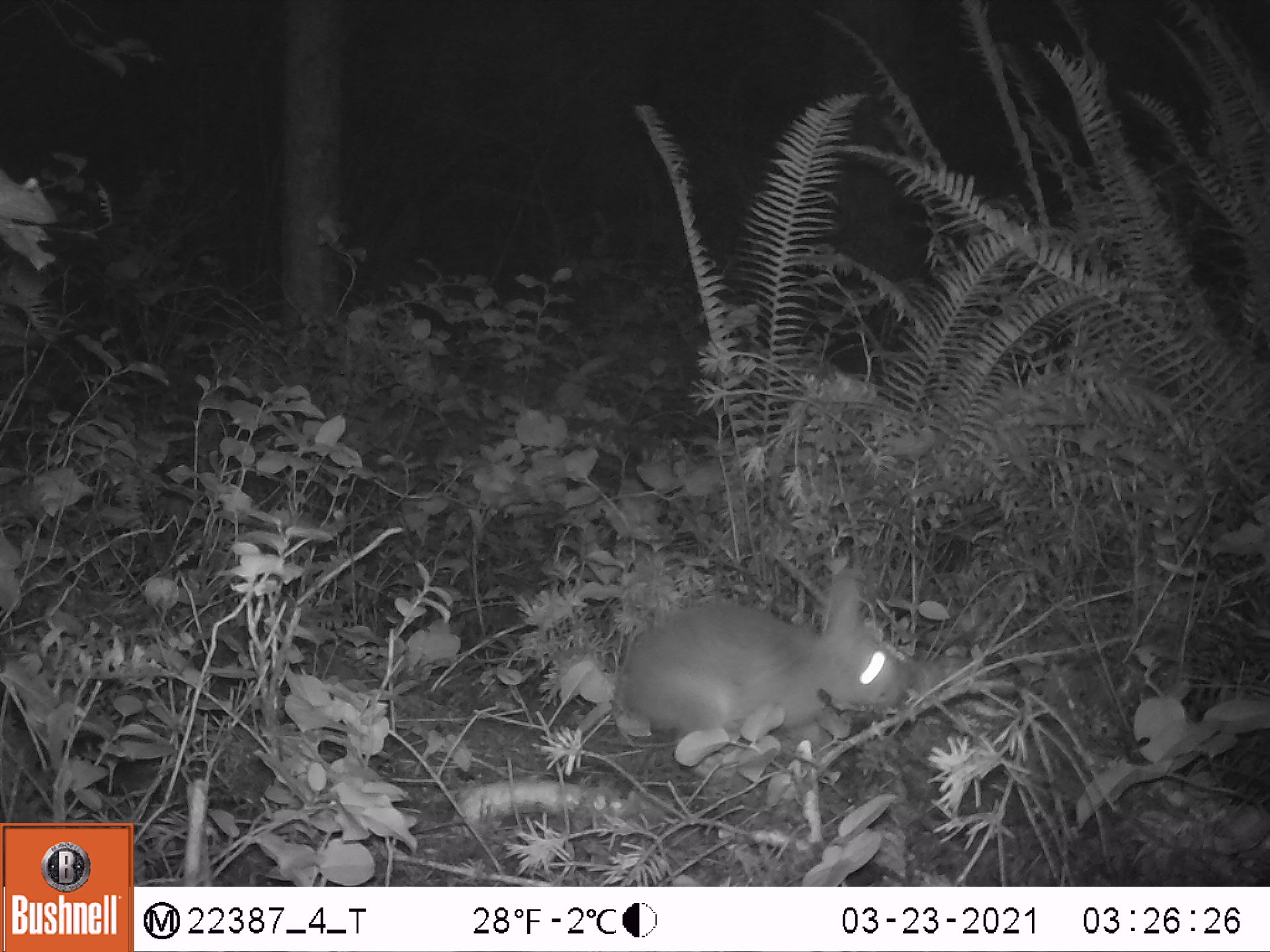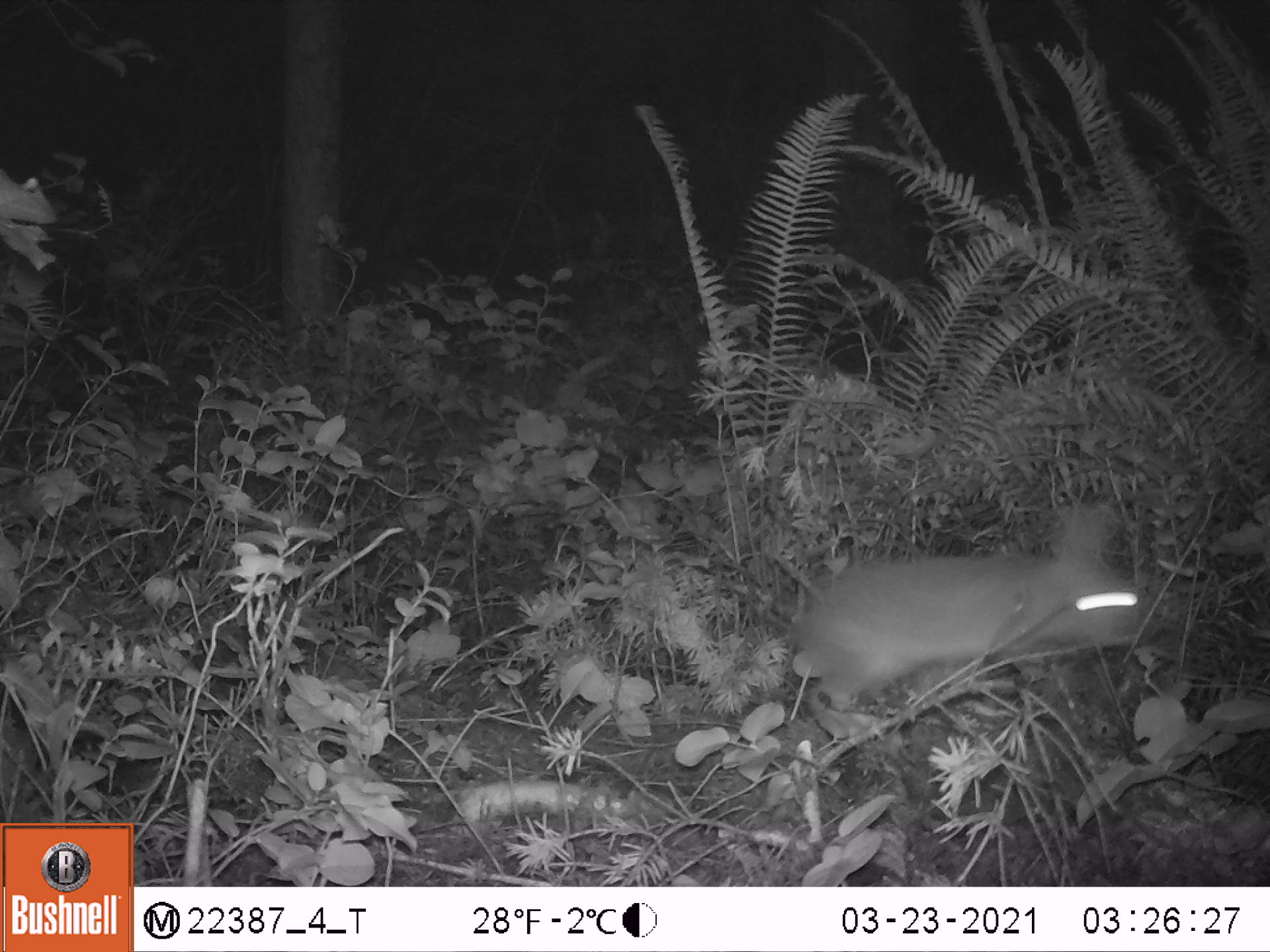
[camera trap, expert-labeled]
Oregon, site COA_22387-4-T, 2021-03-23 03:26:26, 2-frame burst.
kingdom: Animalia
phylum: Chordata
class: Mammalia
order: Lagomorpha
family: Leporidae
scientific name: Leporidae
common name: hares and rabbits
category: leporidae family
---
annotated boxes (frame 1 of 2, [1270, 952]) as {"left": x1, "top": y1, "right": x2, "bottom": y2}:
leporidae family: {"left": 611, "top": 578, "right": 911, "bottom": 760}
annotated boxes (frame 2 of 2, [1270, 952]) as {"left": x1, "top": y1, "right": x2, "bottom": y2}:
leporidae family: {"left": 787, "top": 493, "right": 1159, "bottom": 734}